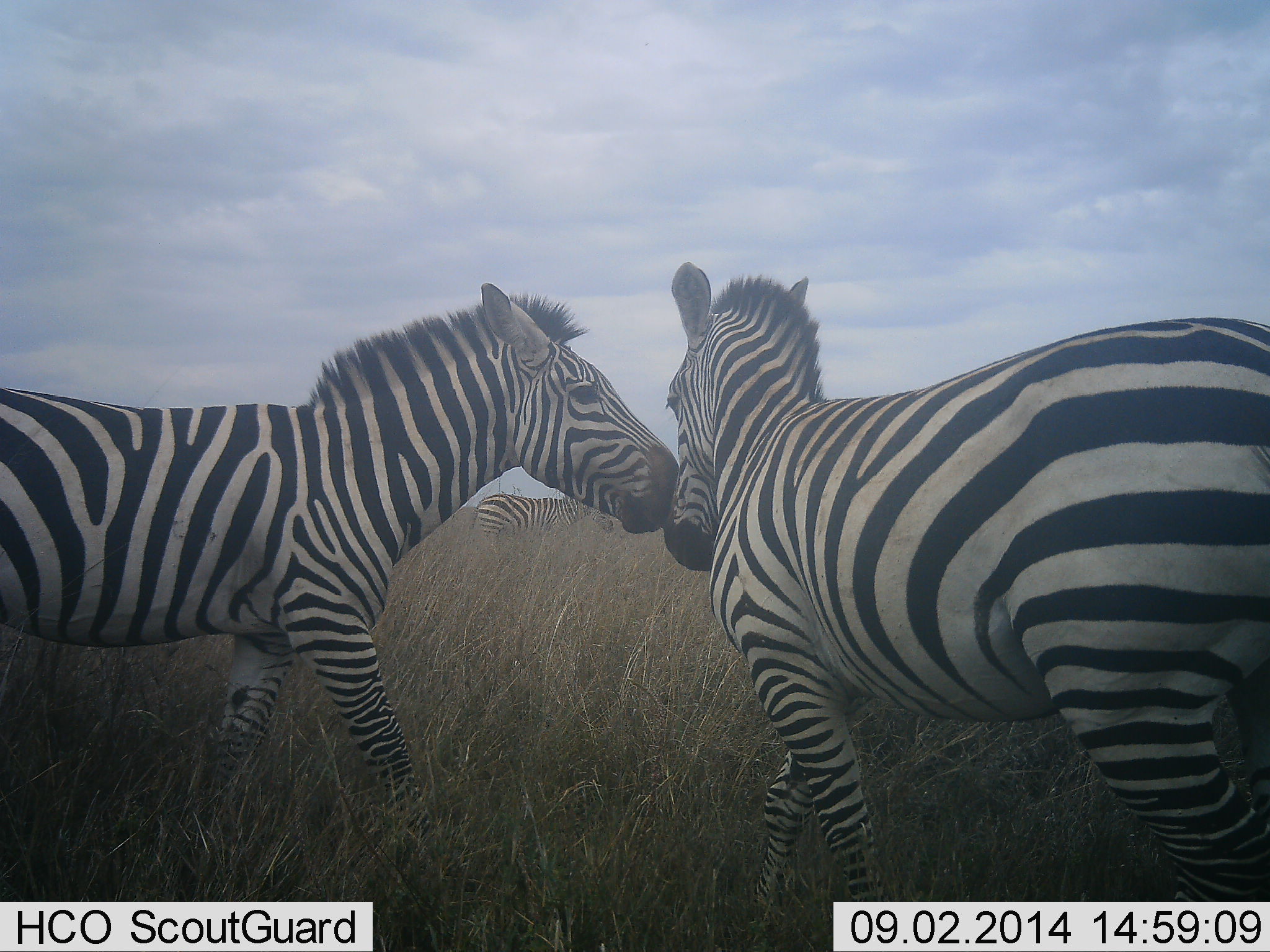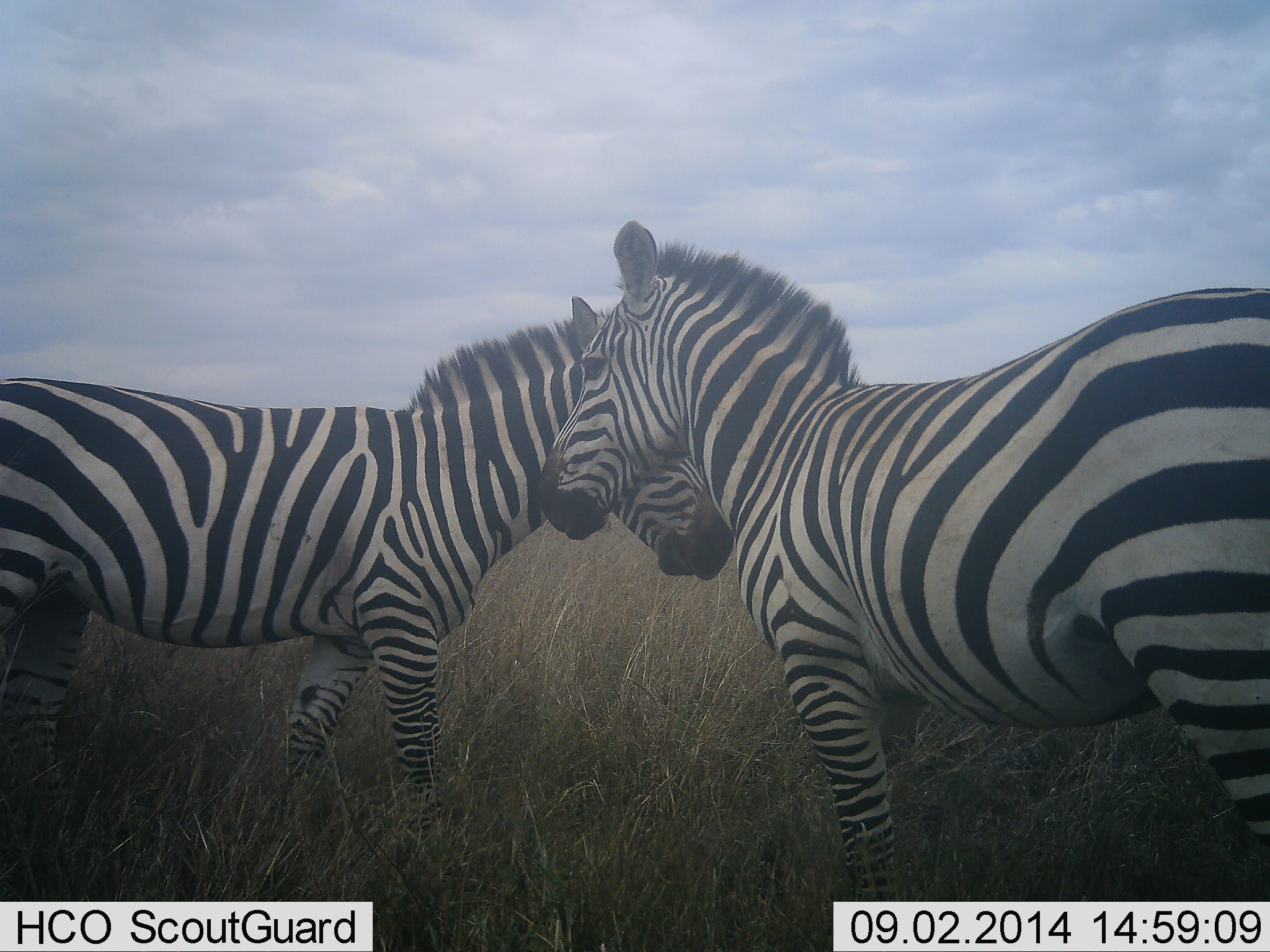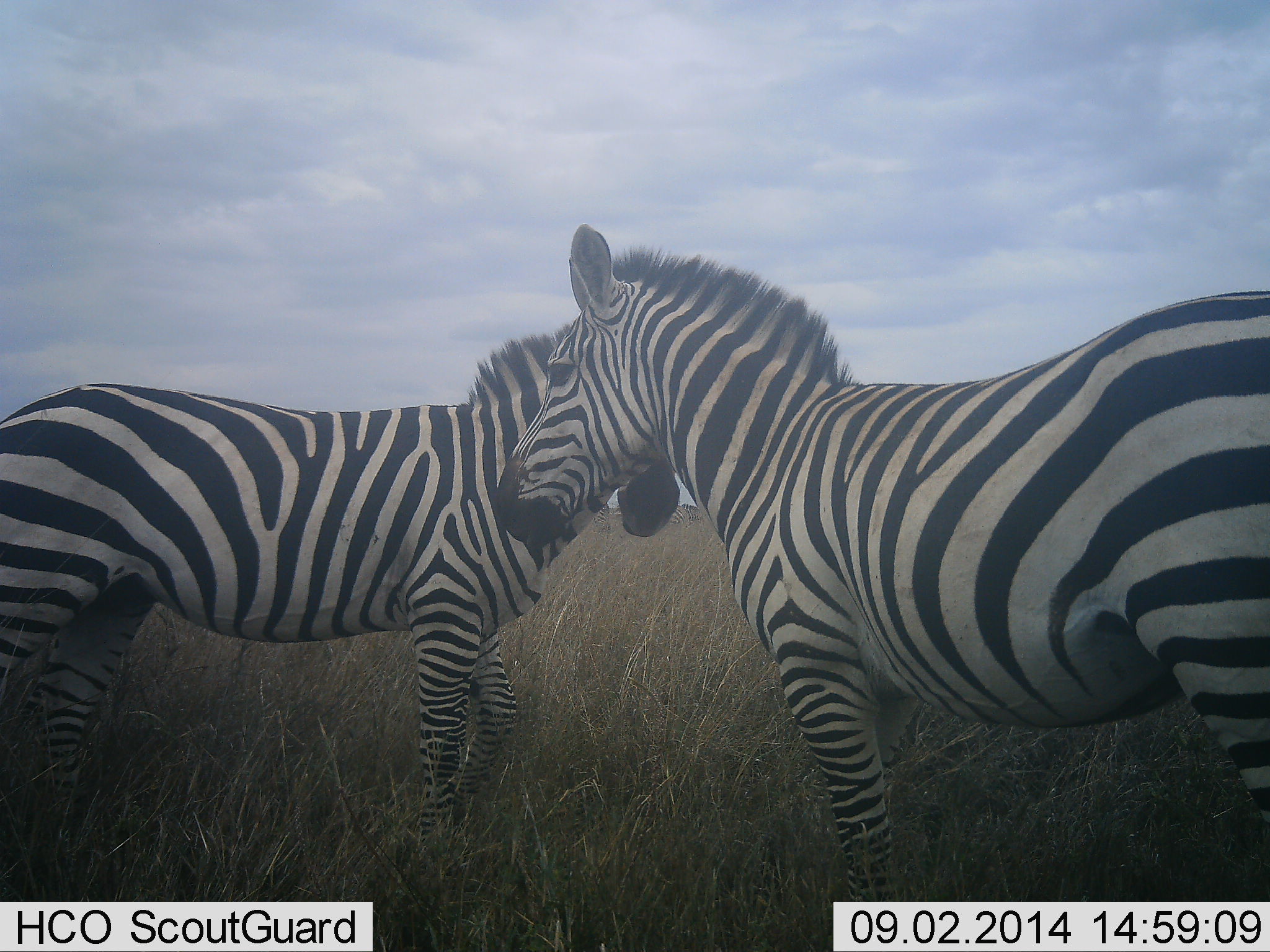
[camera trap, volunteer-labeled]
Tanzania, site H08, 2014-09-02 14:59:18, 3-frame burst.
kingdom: Animalia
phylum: Chordata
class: Mammalia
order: Perissodactyla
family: Equidae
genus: Equus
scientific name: Equus quagga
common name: plains zebra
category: zebra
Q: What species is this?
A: Zebra (plains zebra) (Equus quagga).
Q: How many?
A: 3.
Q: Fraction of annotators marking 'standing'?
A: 60%.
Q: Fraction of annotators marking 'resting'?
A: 0%.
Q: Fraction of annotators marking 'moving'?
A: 10%.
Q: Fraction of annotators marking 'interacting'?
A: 80%.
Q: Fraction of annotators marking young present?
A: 0%.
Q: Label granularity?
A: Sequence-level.